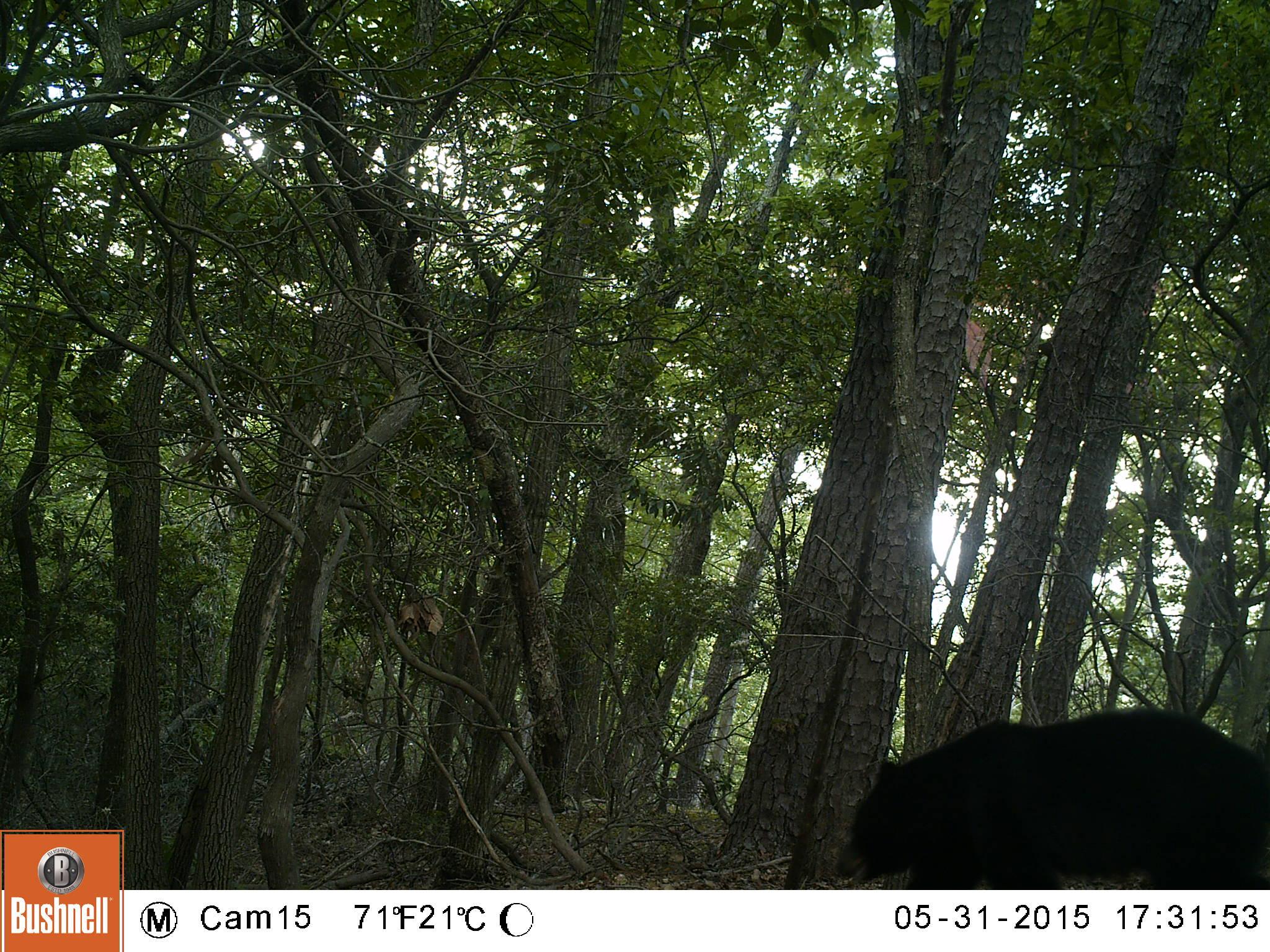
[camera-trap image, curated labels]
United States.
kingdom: Animalia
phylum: Chordata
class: Mammalia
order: Carnivora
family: Ursidae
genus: Ursus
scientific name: Ursus americanus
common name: american black bear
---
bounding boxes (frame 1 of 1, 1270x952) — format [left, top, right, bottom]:
American Black Bear: [836, 698, 1270, 887]